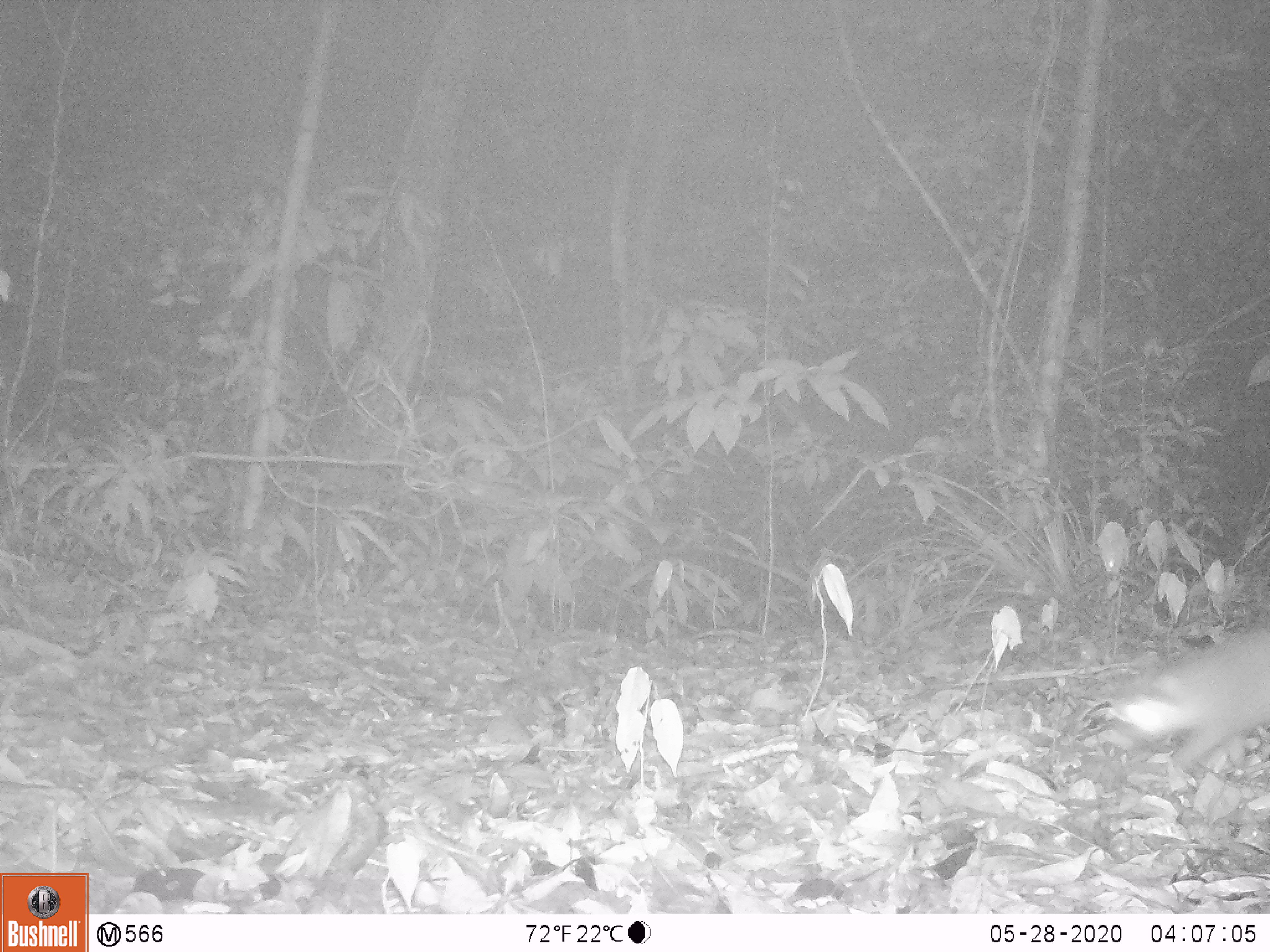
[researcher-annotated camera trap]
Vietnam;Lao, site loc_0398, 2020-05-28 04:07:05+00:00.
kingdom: Animalia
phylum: Chordata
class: Mammalia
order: Carnivora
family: Mustelidae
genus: Melogale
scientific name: Melogale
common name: ferret badger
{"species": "ferret badger (Melogale)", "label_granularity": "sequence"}